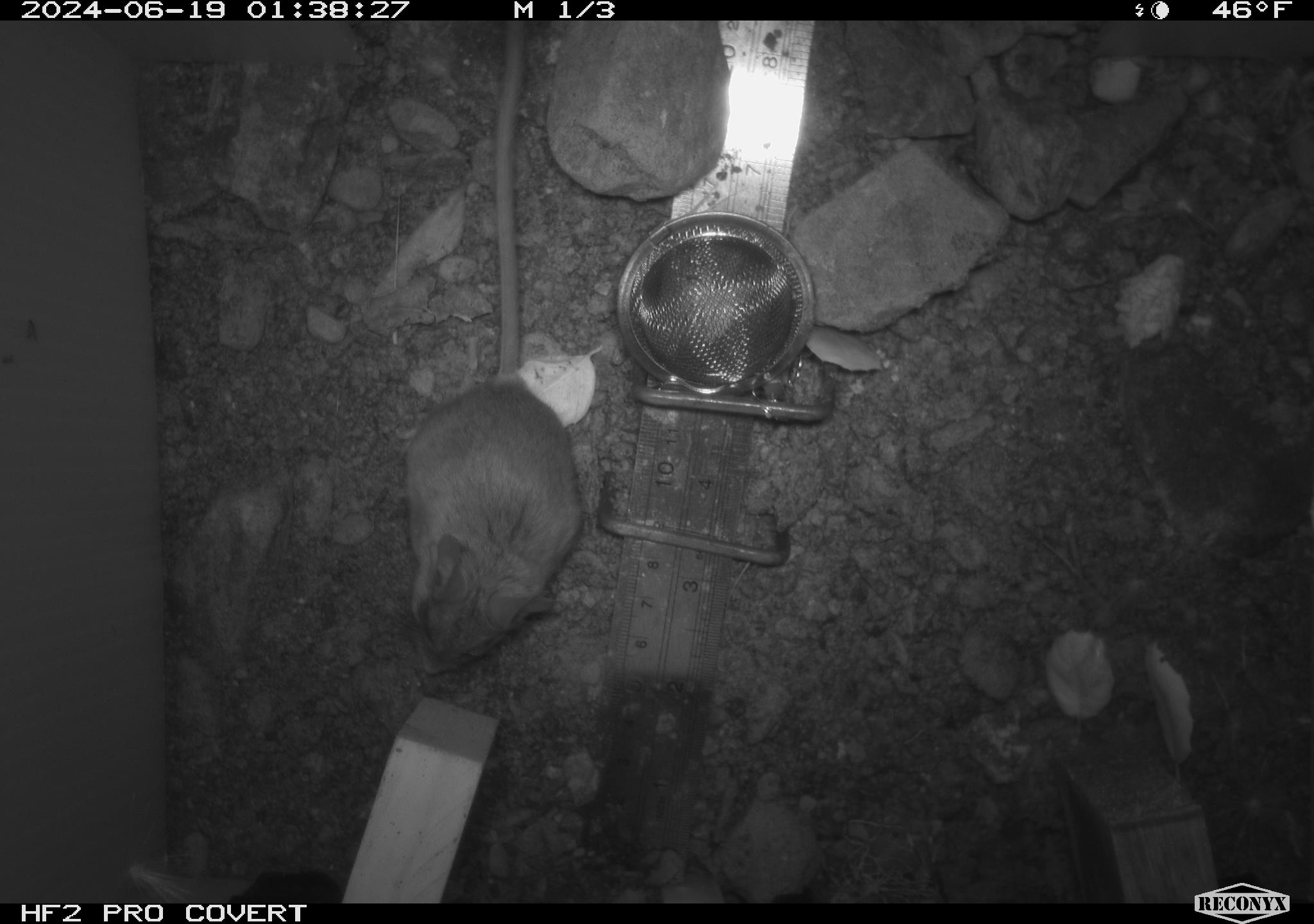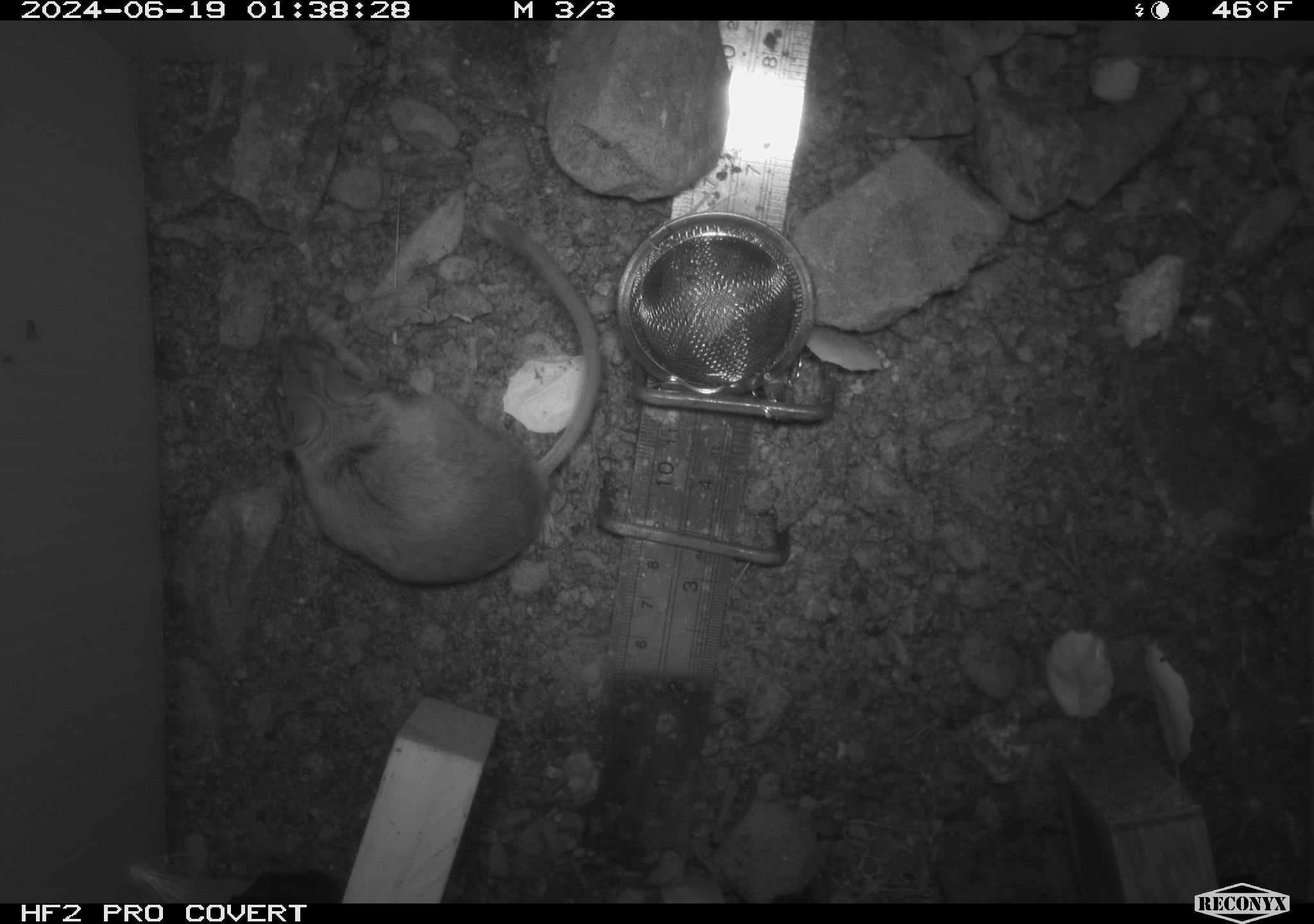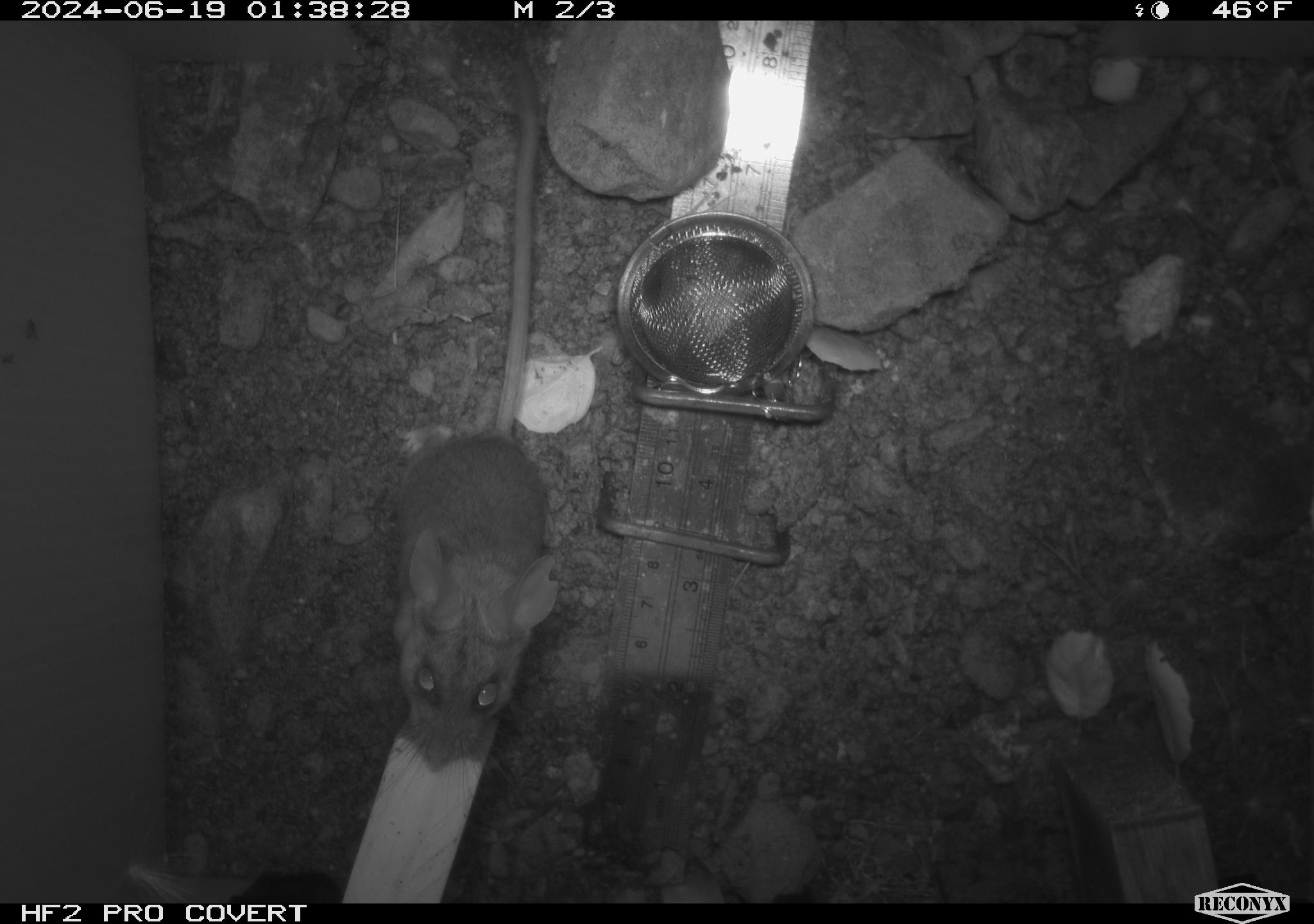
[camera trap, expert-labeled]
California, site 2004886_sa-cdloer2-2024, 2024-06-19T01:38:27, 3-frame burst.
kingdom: Animalia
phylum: Chordata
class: Mammalia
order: Rodentia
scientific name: Rodentia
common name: mouse species